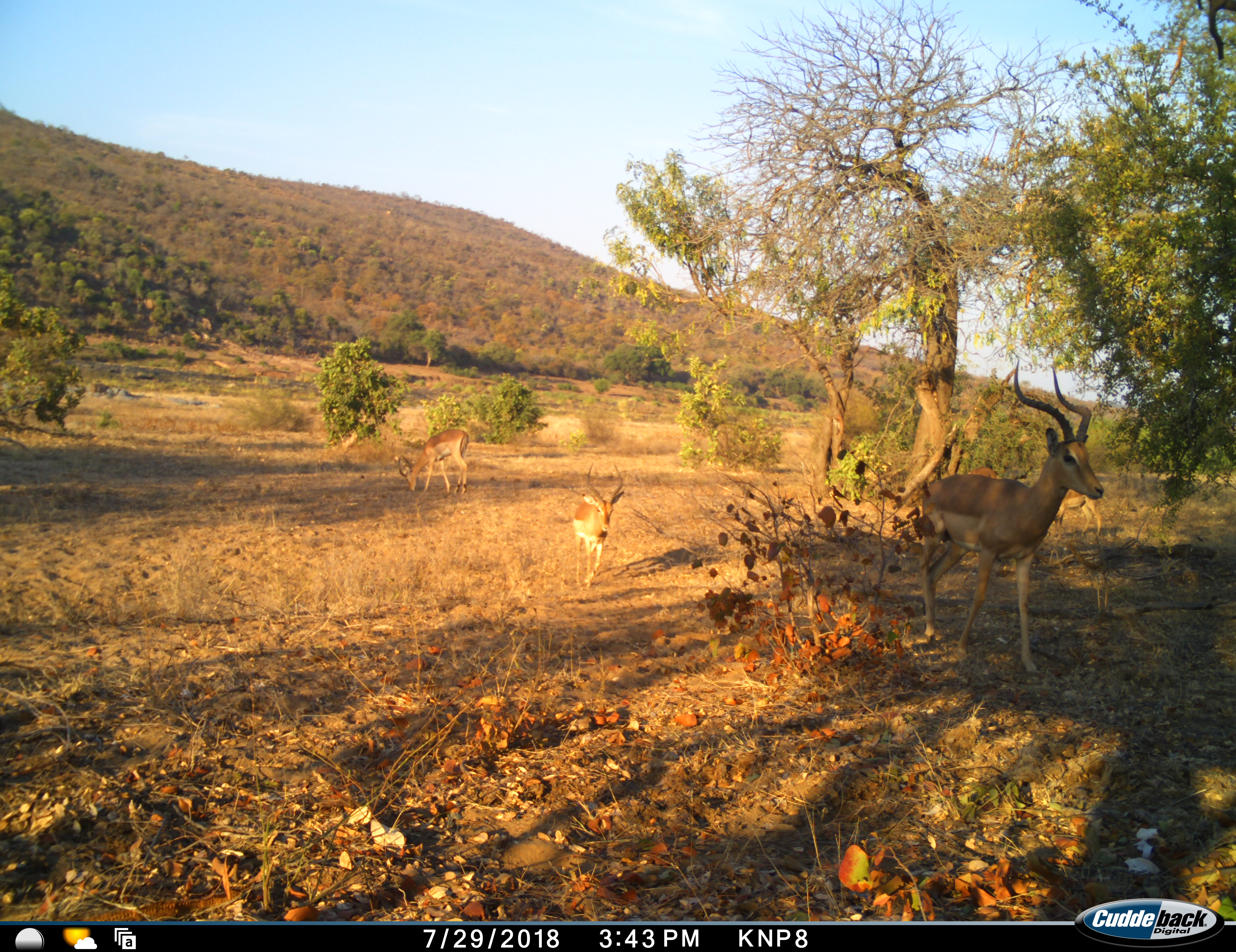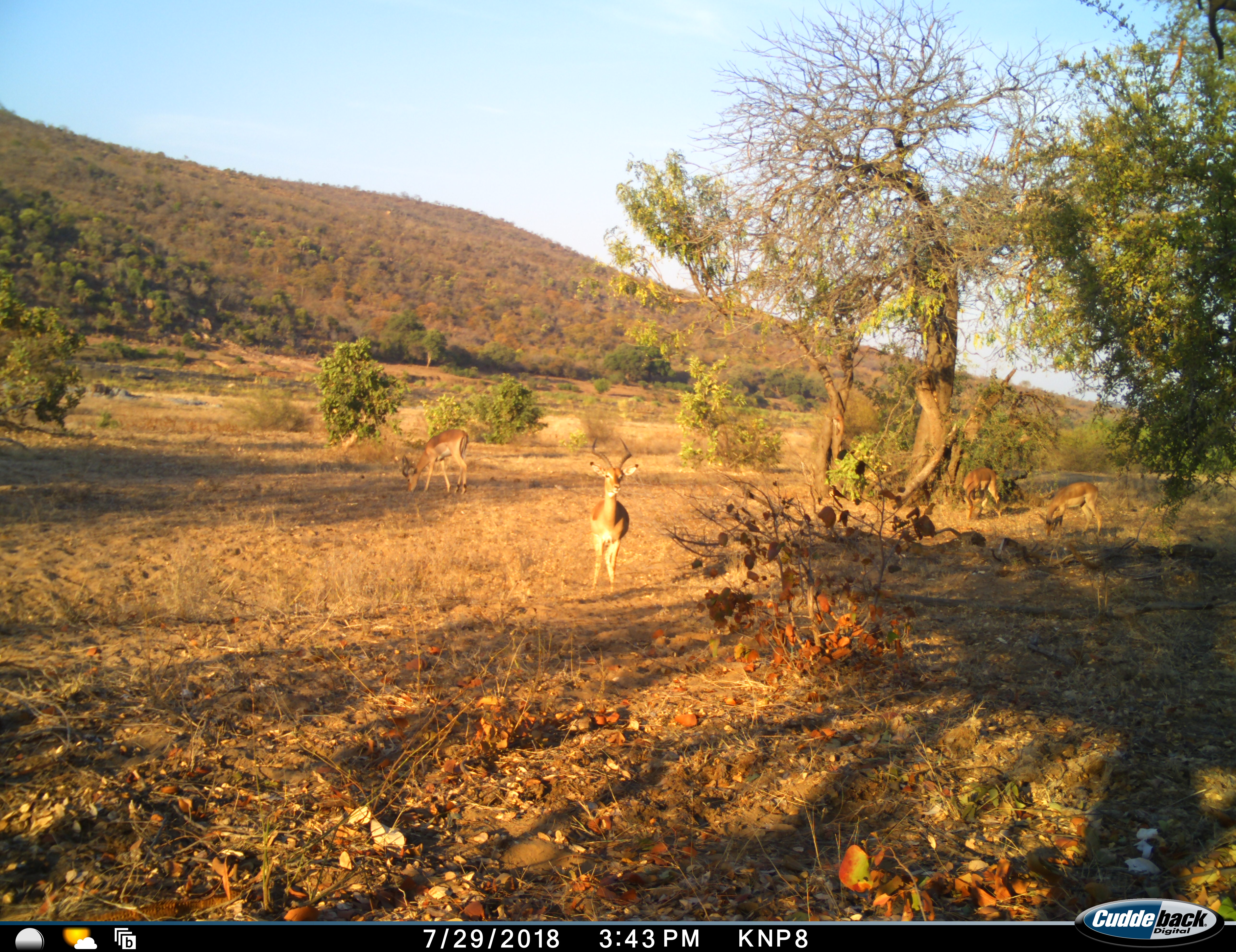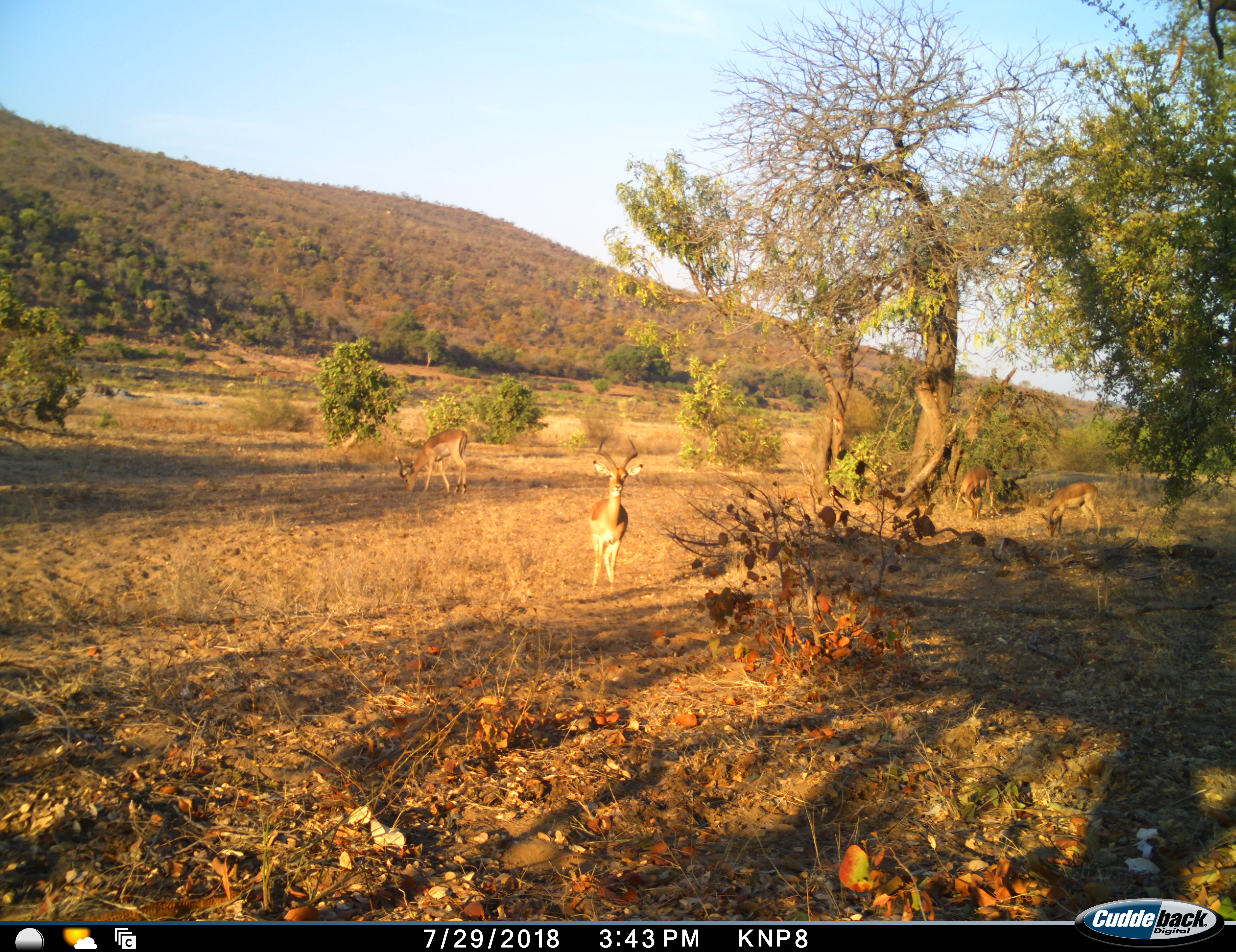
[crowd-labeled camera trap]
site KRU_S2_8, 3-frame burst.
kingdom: Animalia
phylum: Chordata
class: Mammalia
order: Artiodactyla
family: Bovidae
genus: Aepyceros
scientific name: Aepyceros melampus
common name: impala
Impala (Aepyceros melampus), count 4. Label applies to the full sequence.